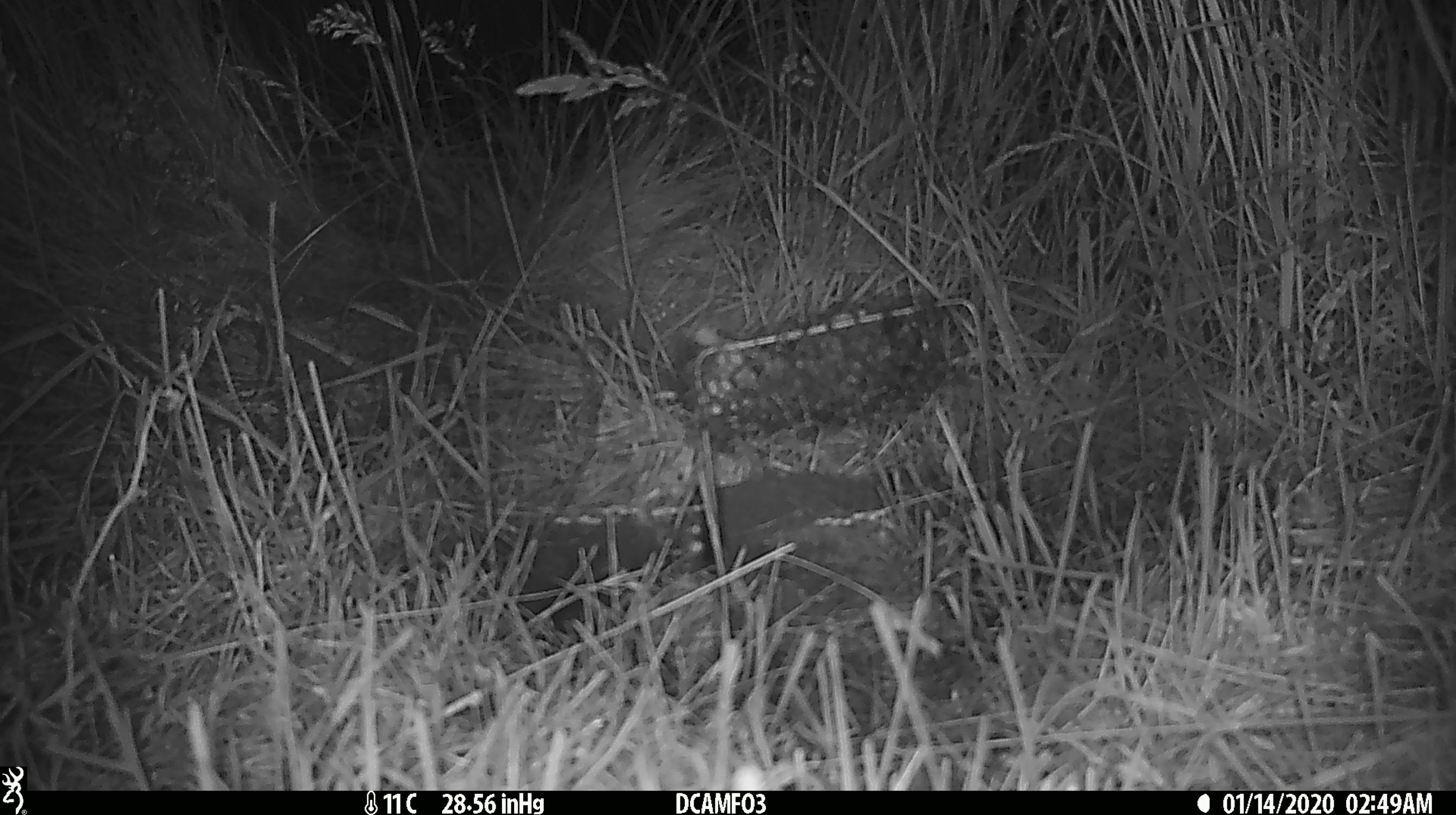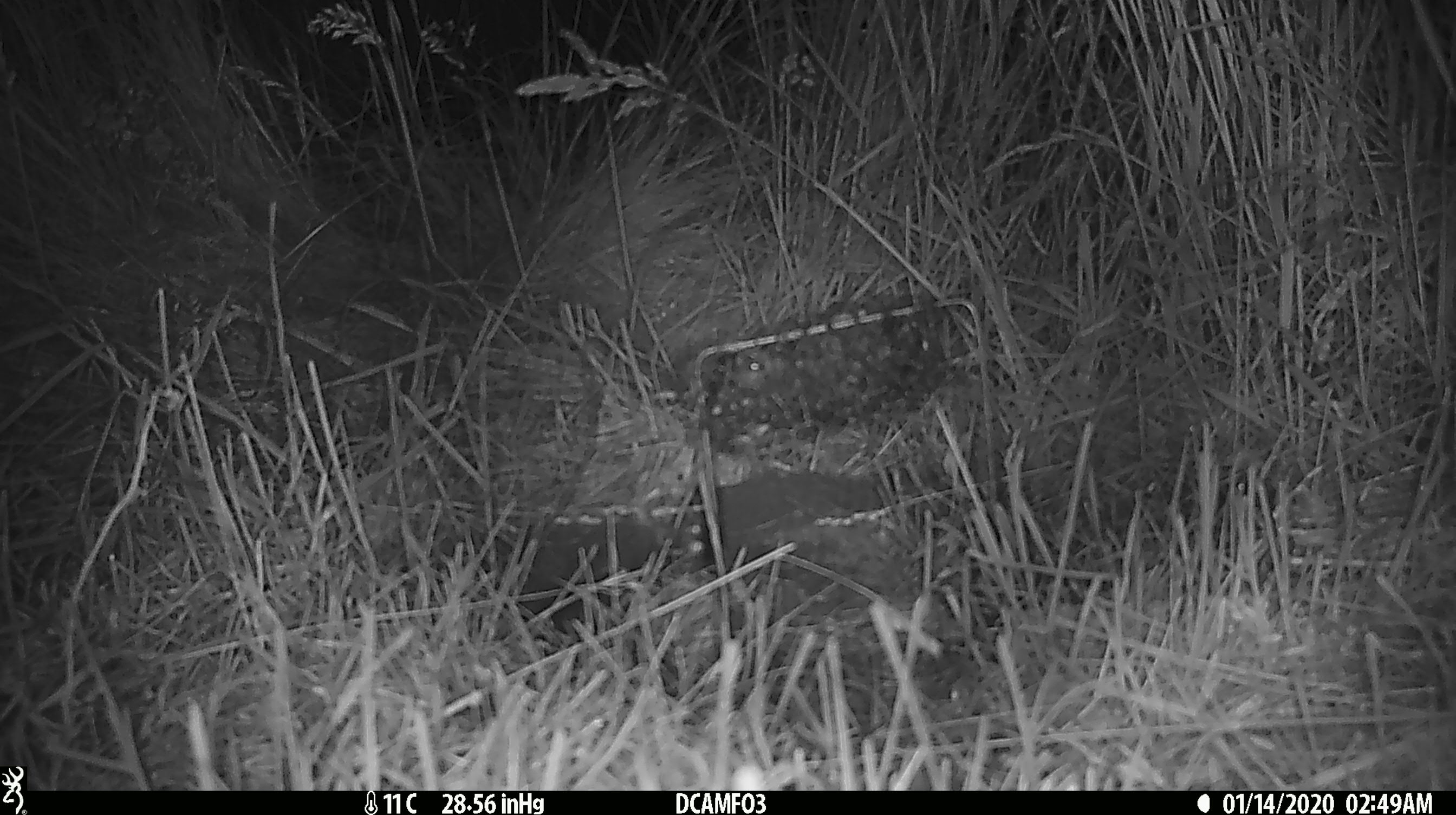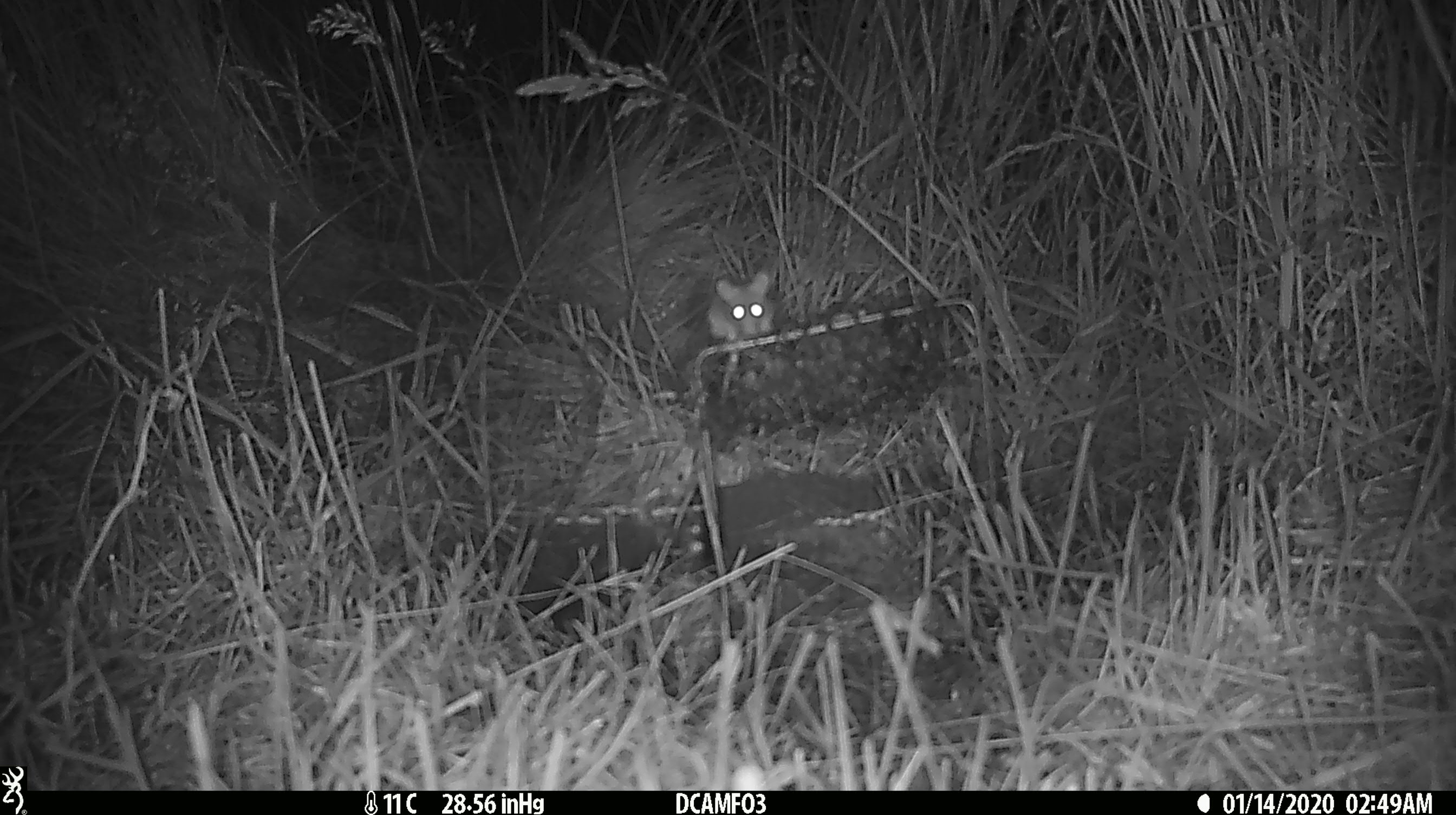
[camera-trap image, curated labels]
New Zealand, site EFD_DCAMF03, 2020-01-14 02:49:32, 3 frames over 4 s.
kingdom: Animalia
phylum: Chordata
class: Mammalia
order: Rodentia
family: Muridae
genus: Mus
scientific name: Mus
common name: mouse